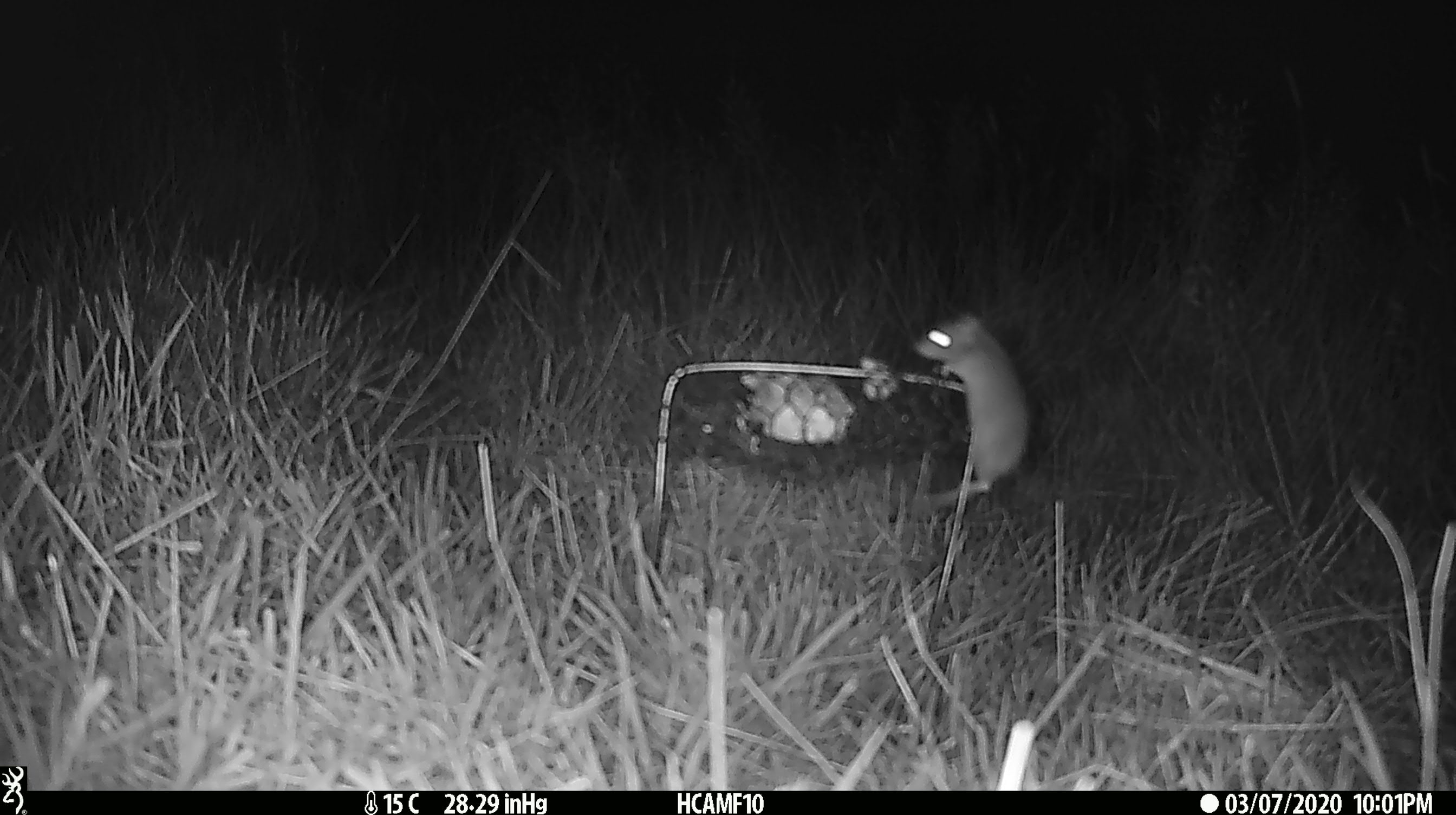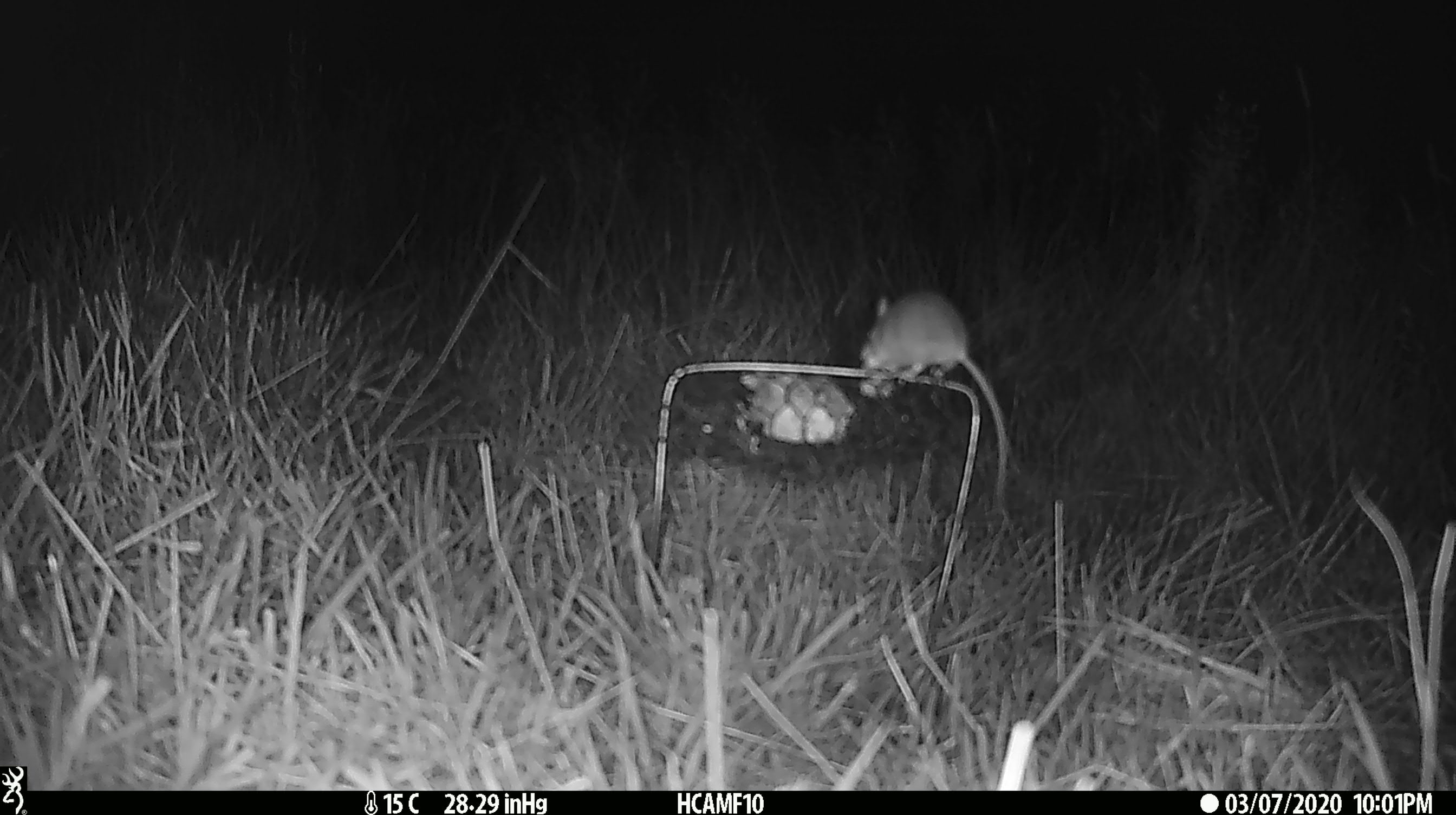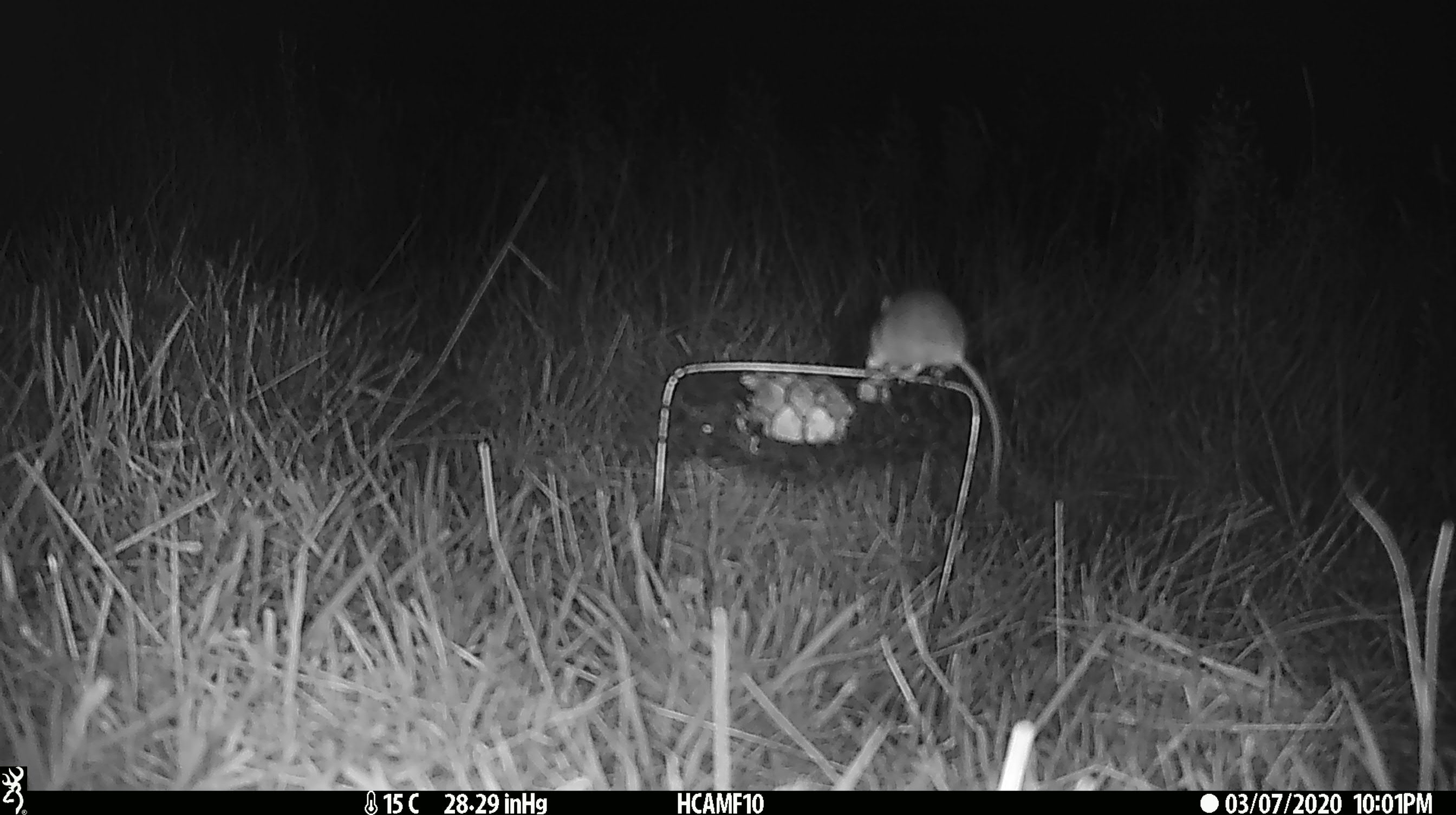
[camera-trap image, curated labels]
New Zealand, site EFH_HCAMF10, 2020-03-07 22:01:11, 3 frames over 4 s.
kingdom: Animalia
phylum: Chordata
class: Mammalia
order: Rodentia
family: Muridae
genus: Mus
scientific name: Mus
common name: mouse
Mouse (Mus).